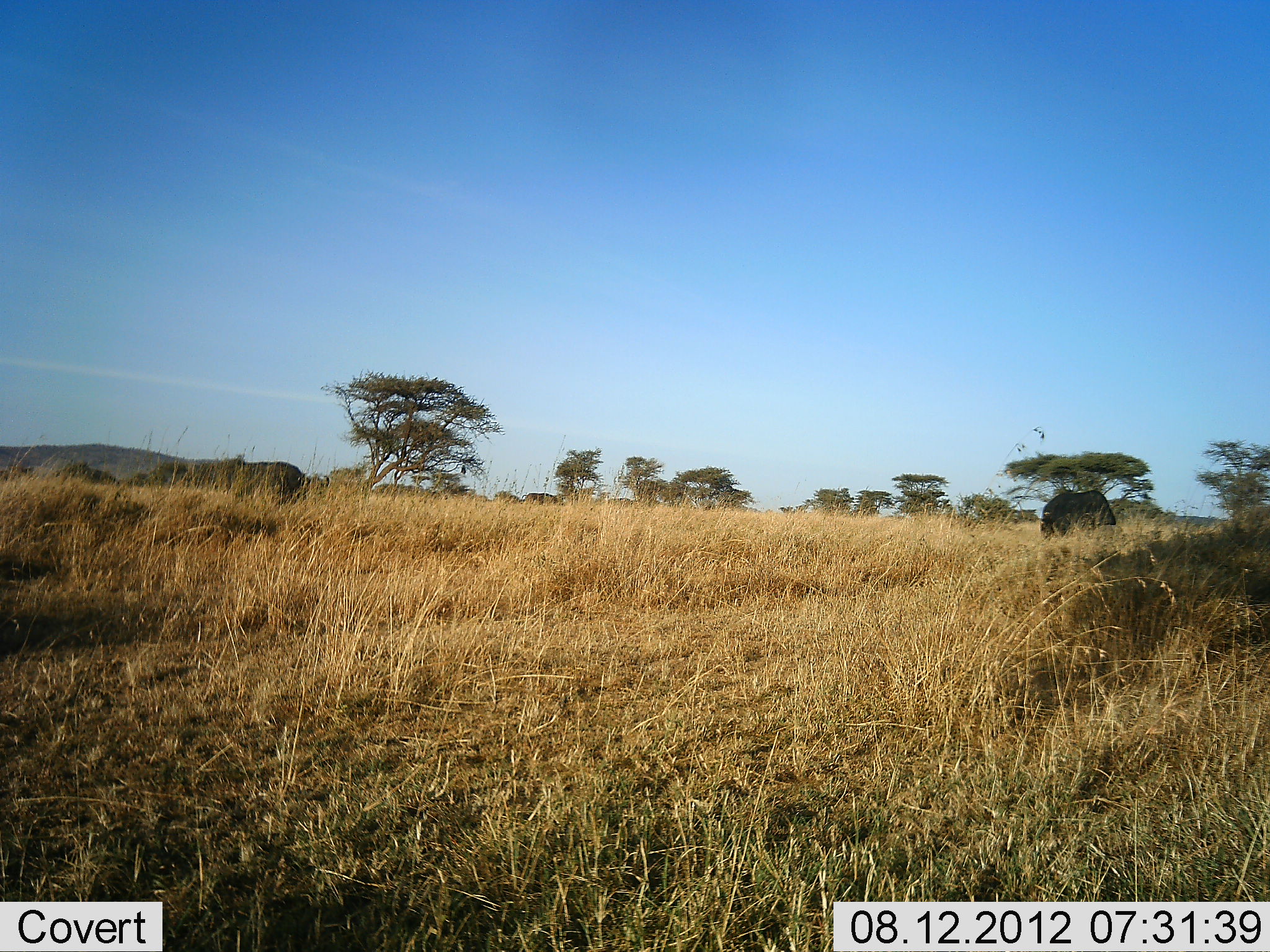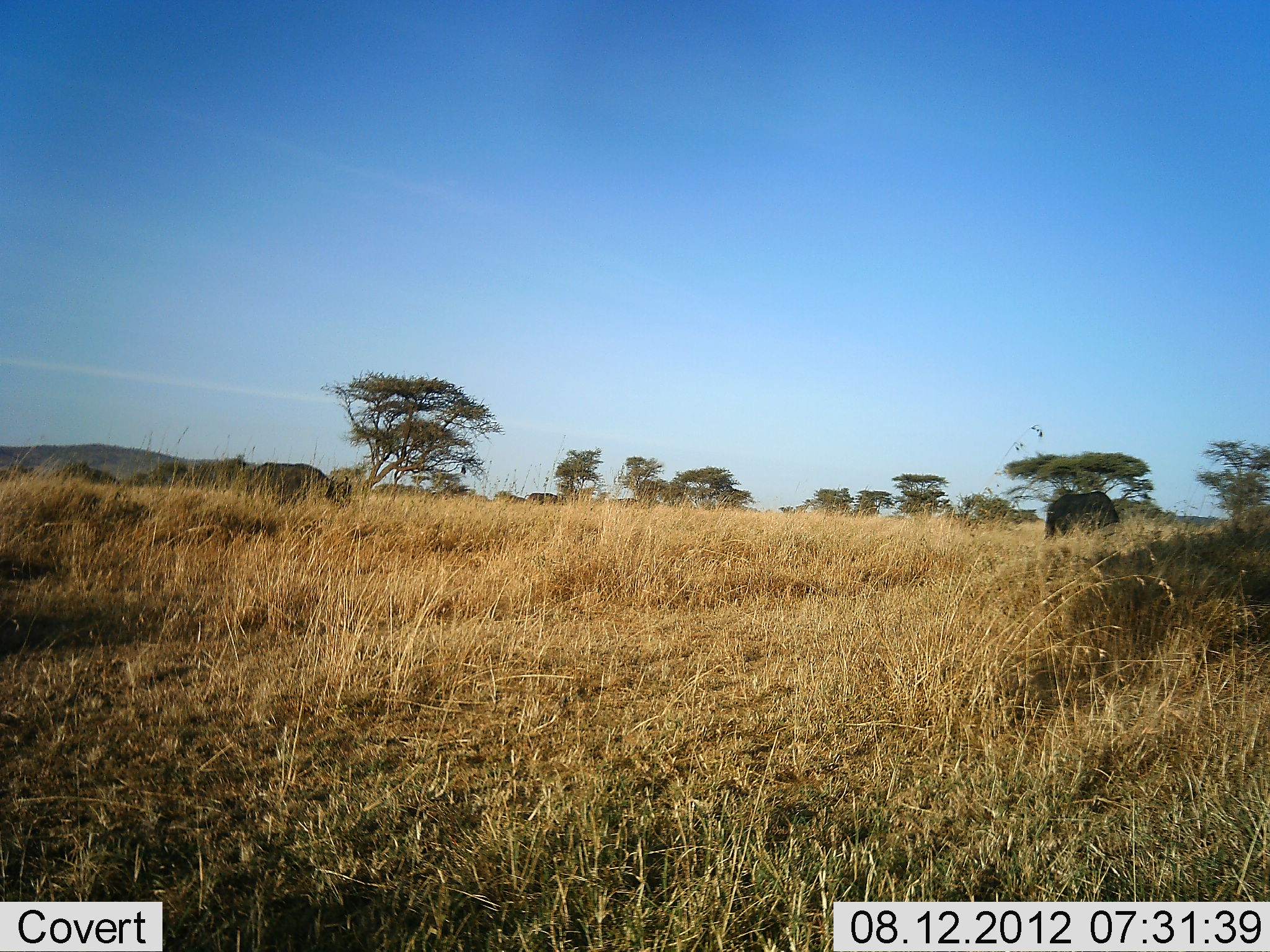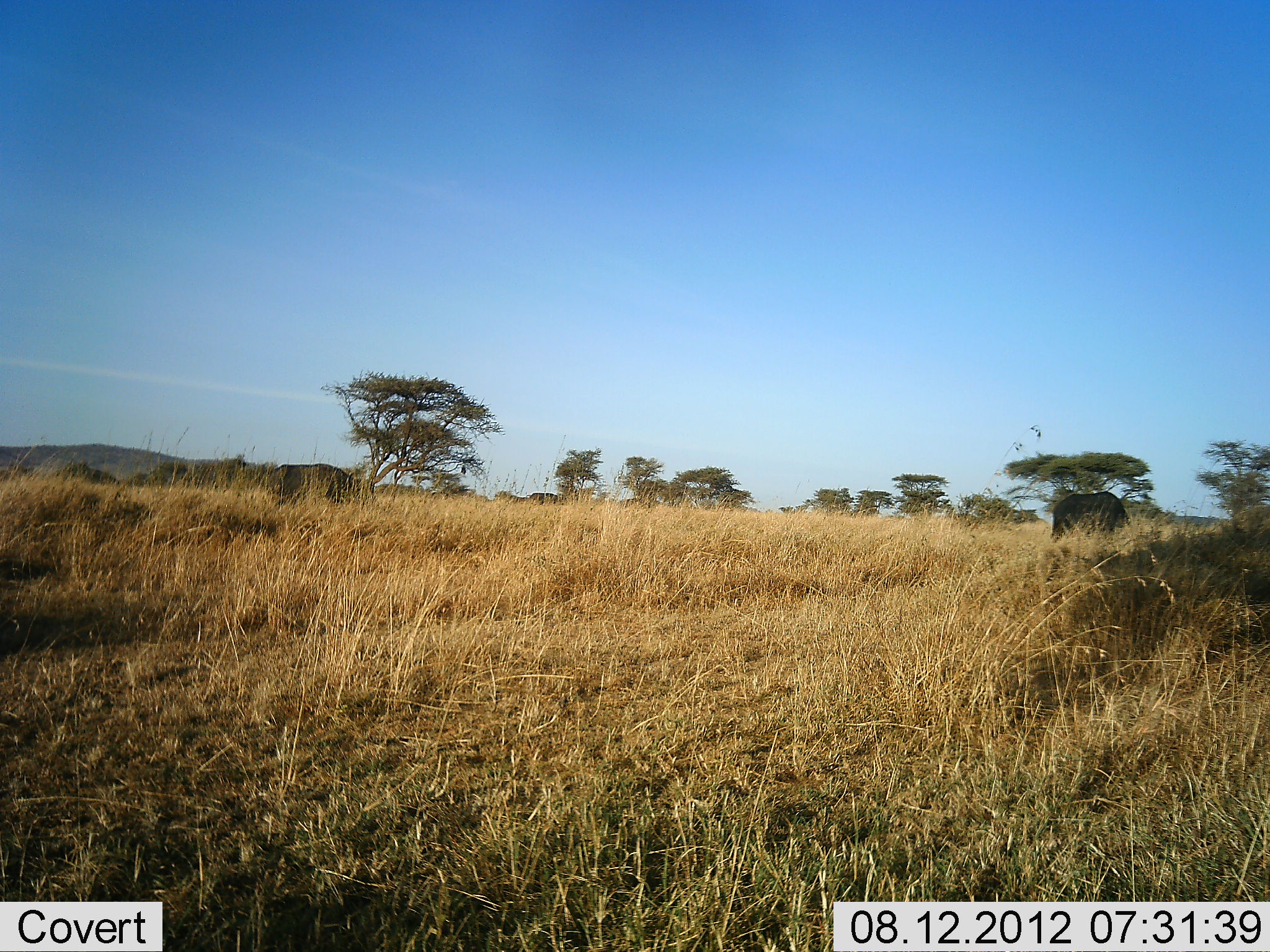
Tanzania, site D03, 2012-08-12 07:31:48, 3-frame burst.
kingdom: Animalia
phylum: Chordata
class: Mammalia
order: Artiodactyla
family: Bovidae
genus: Syncerus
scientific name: Syncerus caffer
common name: cape buffalo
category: buffalo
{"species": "buffalo (cape buffalo) (Syncerus caffer)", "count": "2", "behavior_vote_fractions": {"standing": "30%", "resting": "0%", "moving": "40%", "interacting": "0%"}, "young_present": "0%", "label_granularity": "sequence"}